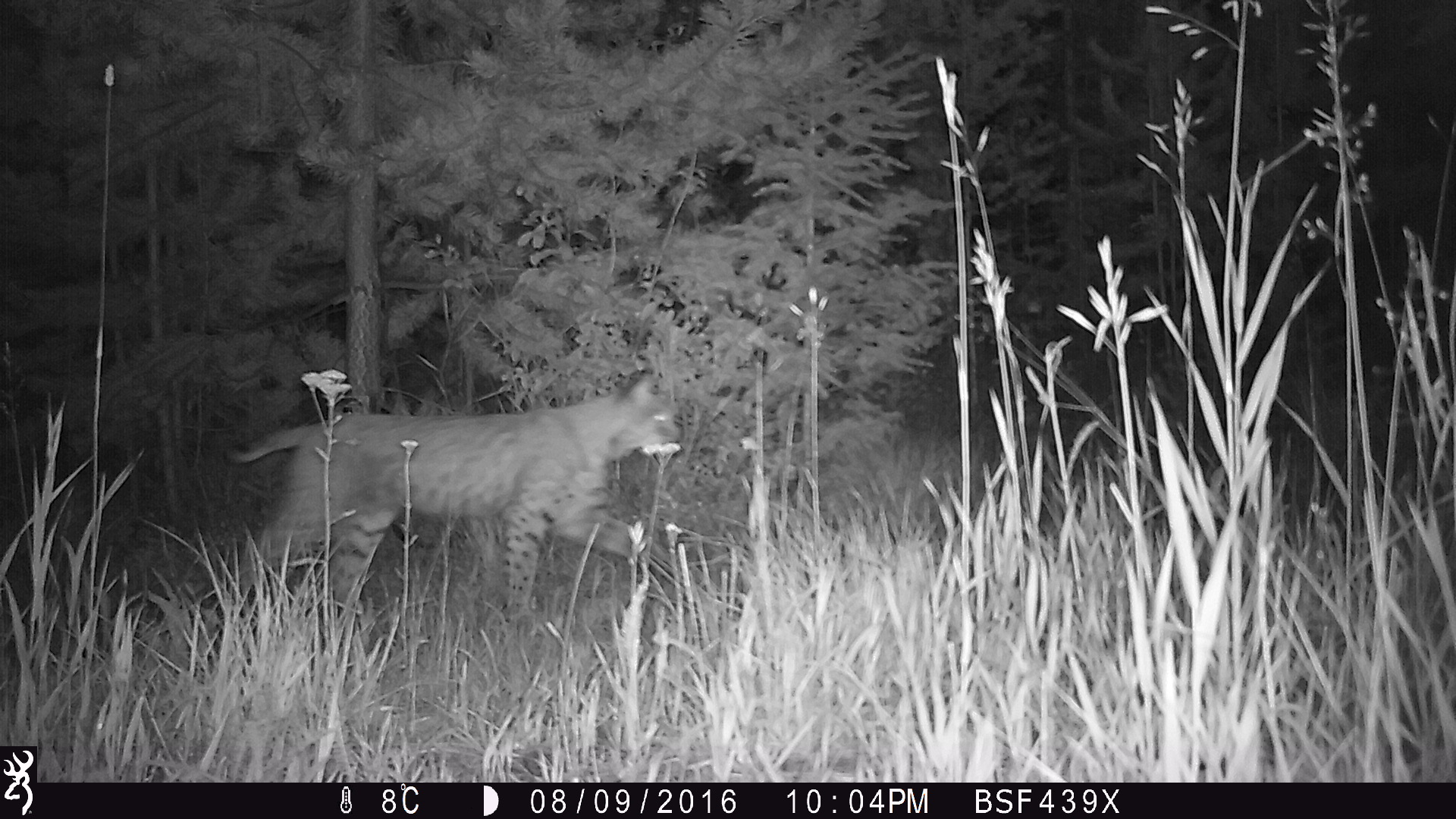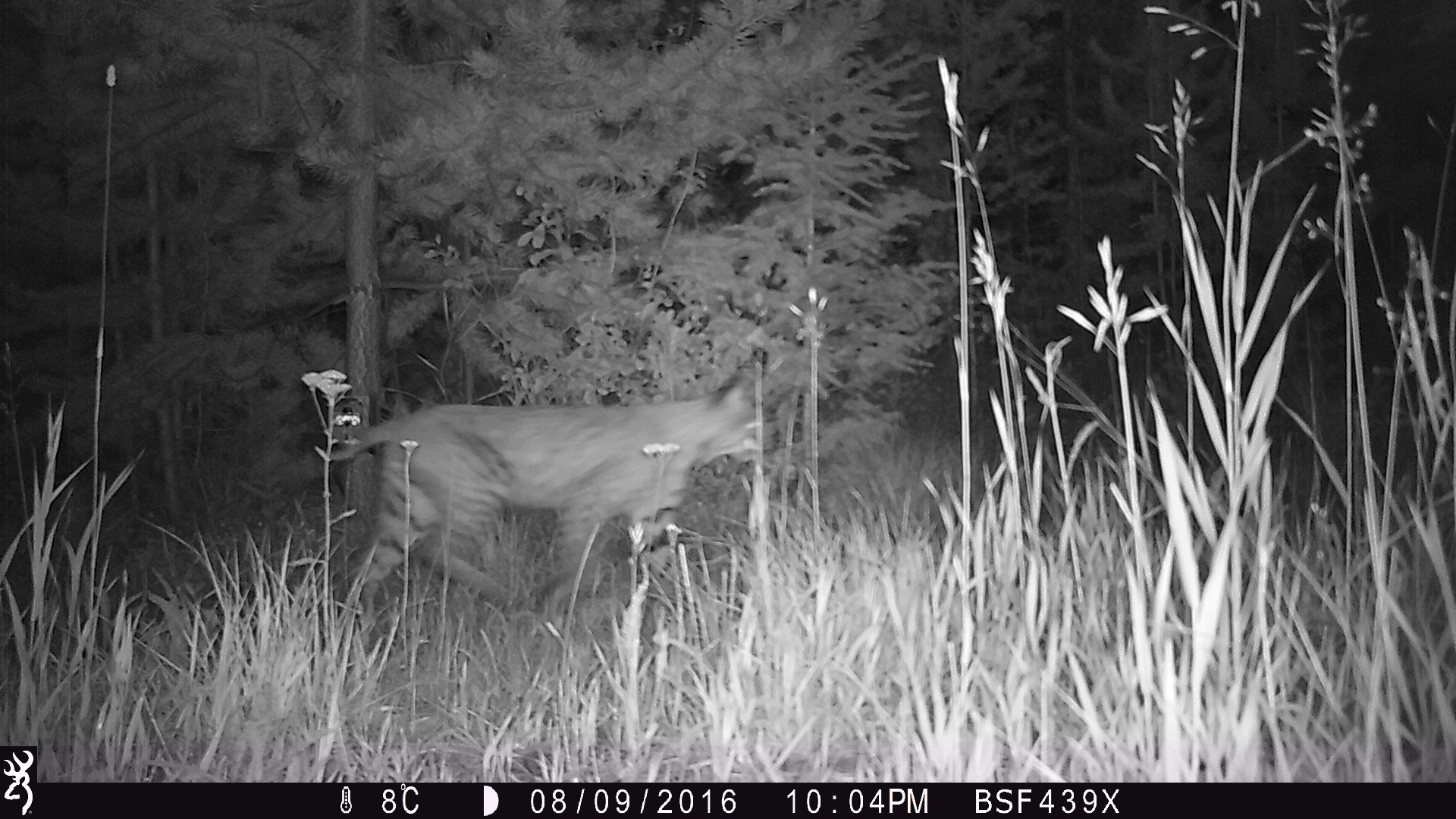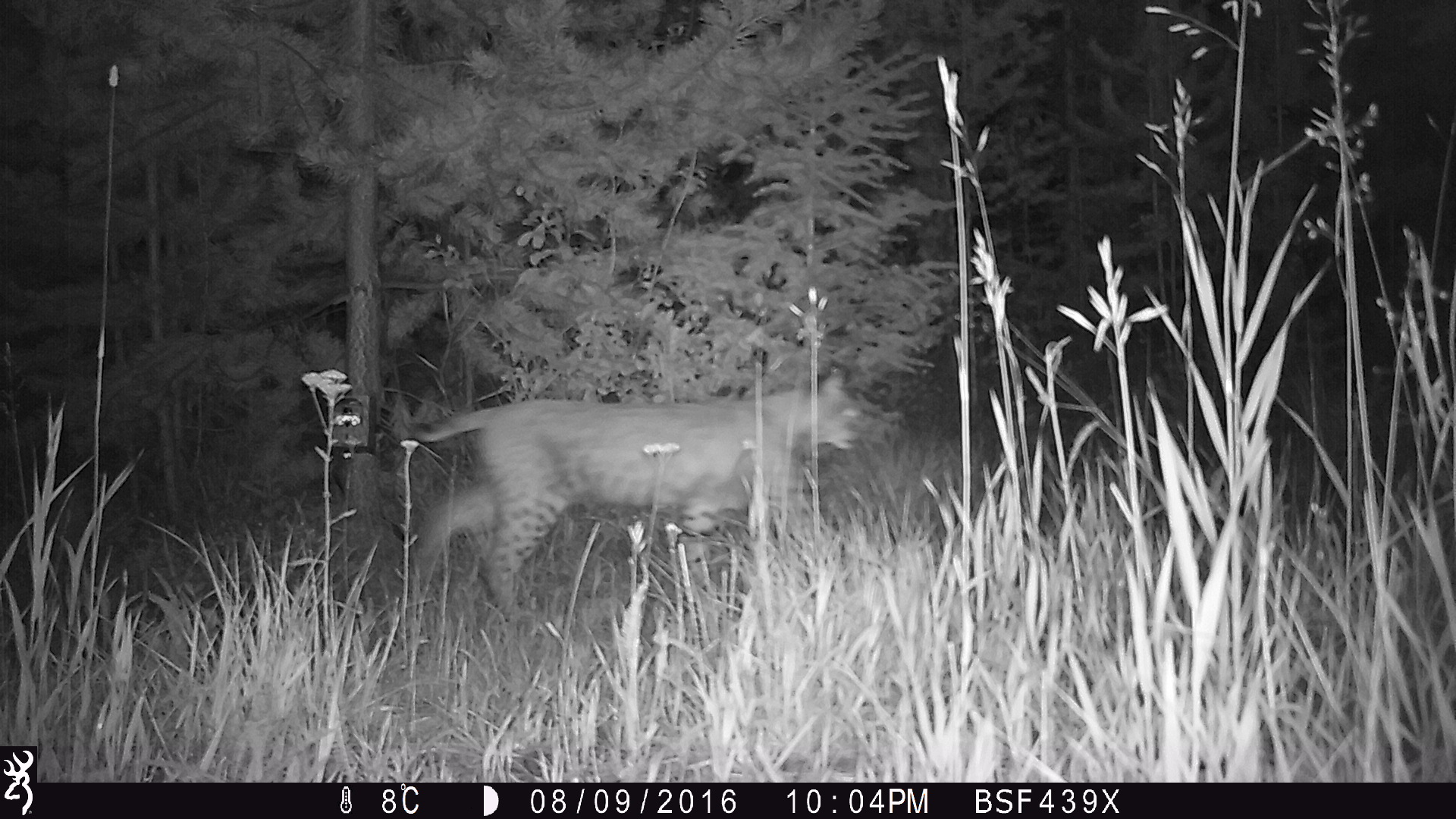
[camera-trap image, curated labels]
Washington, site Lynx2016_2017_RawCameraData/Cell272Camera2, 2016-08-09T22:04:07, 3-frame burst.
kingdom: Animalia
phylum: Chordata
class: Mammalia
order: Carnivora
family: Felidae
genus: Lynx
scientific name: Lynx rufus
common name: bobcat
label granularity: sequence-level